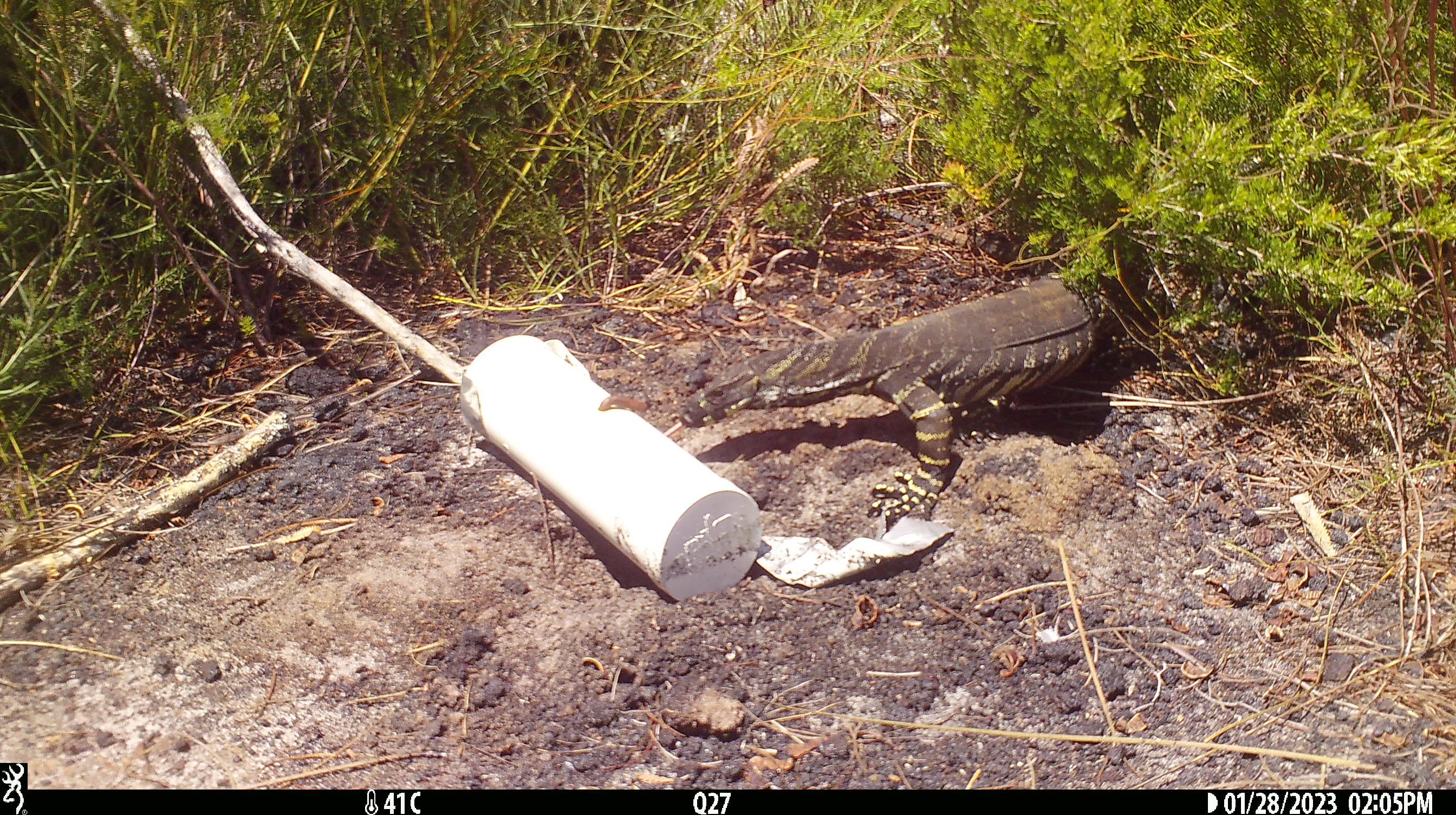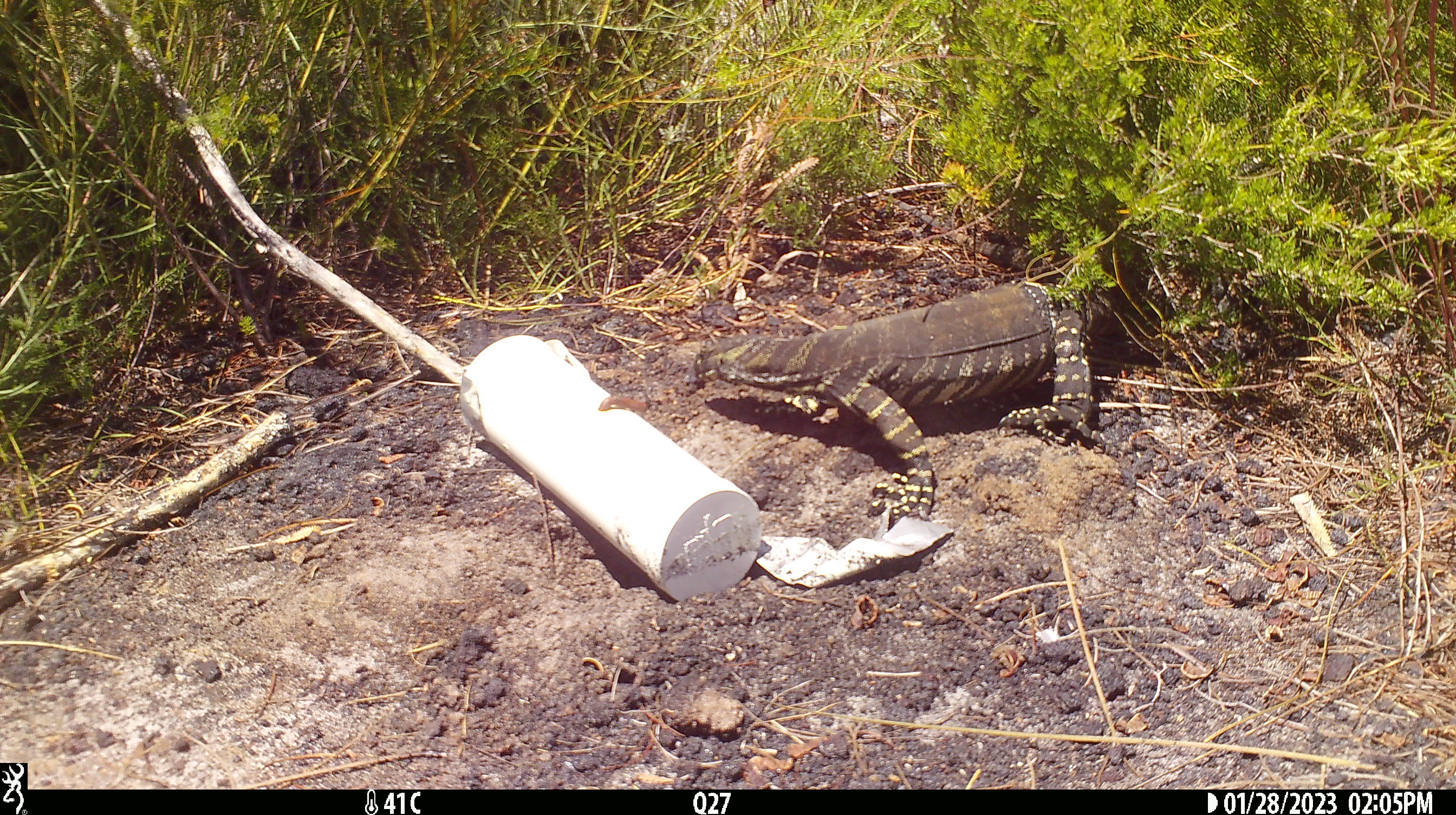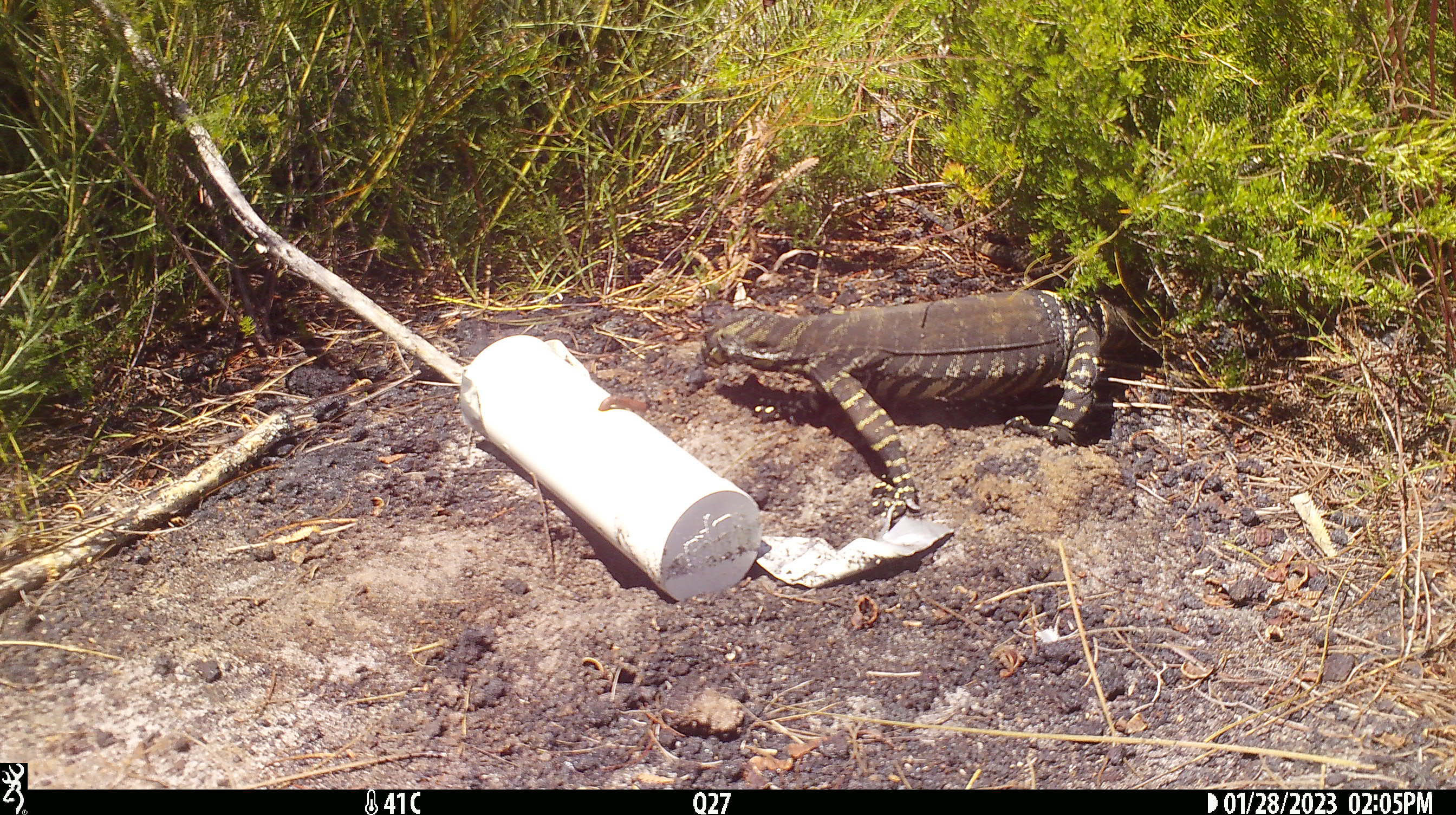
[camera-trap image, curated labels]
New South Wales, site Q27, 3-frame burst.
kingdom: Animalia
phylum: Chordata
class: Reptilia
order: Squamata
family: Varanidae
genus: Varanus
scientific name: Varanus varius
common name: lace monitor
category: goanna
Goanna (lace monitor) (Varanus varius).